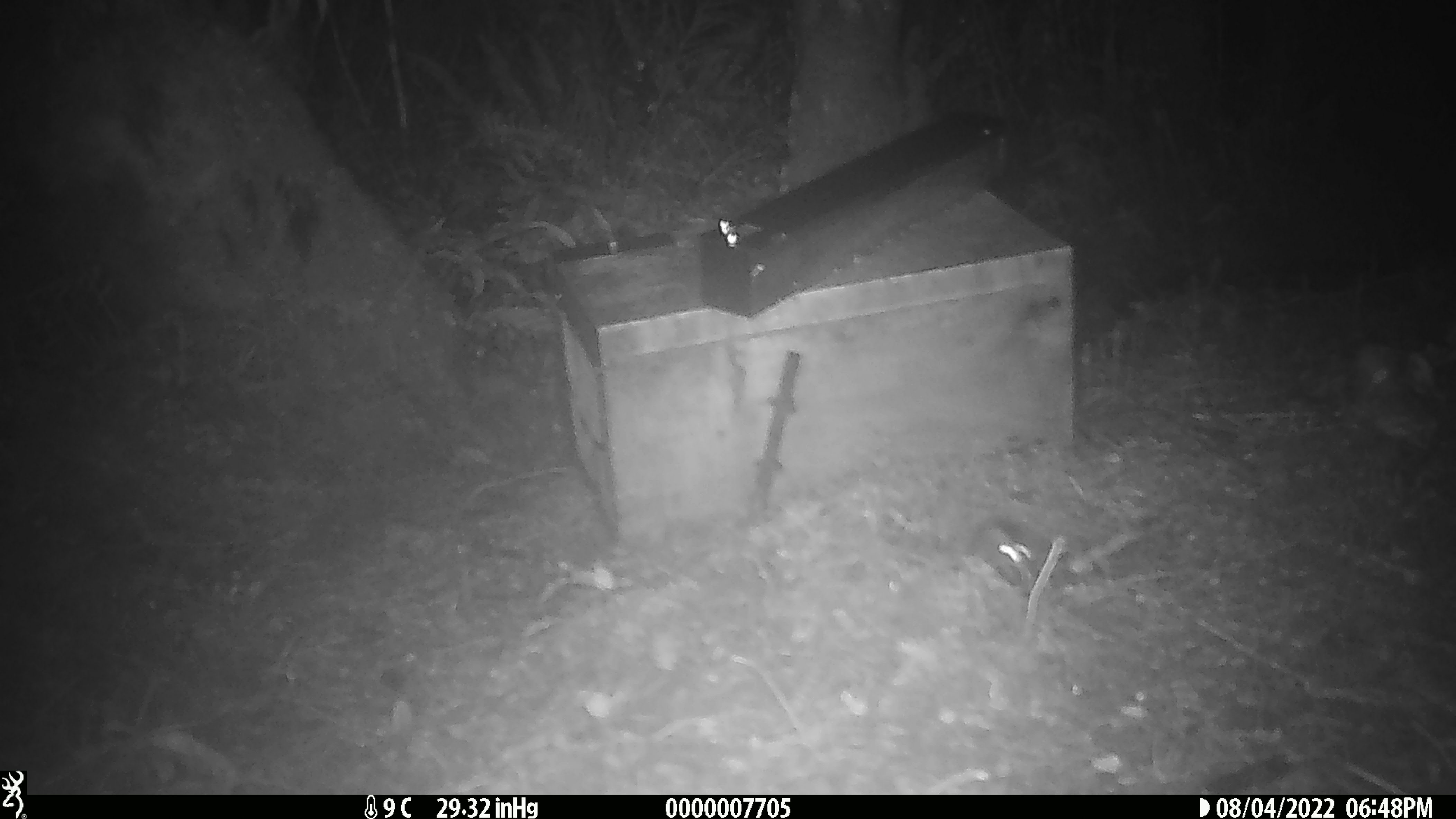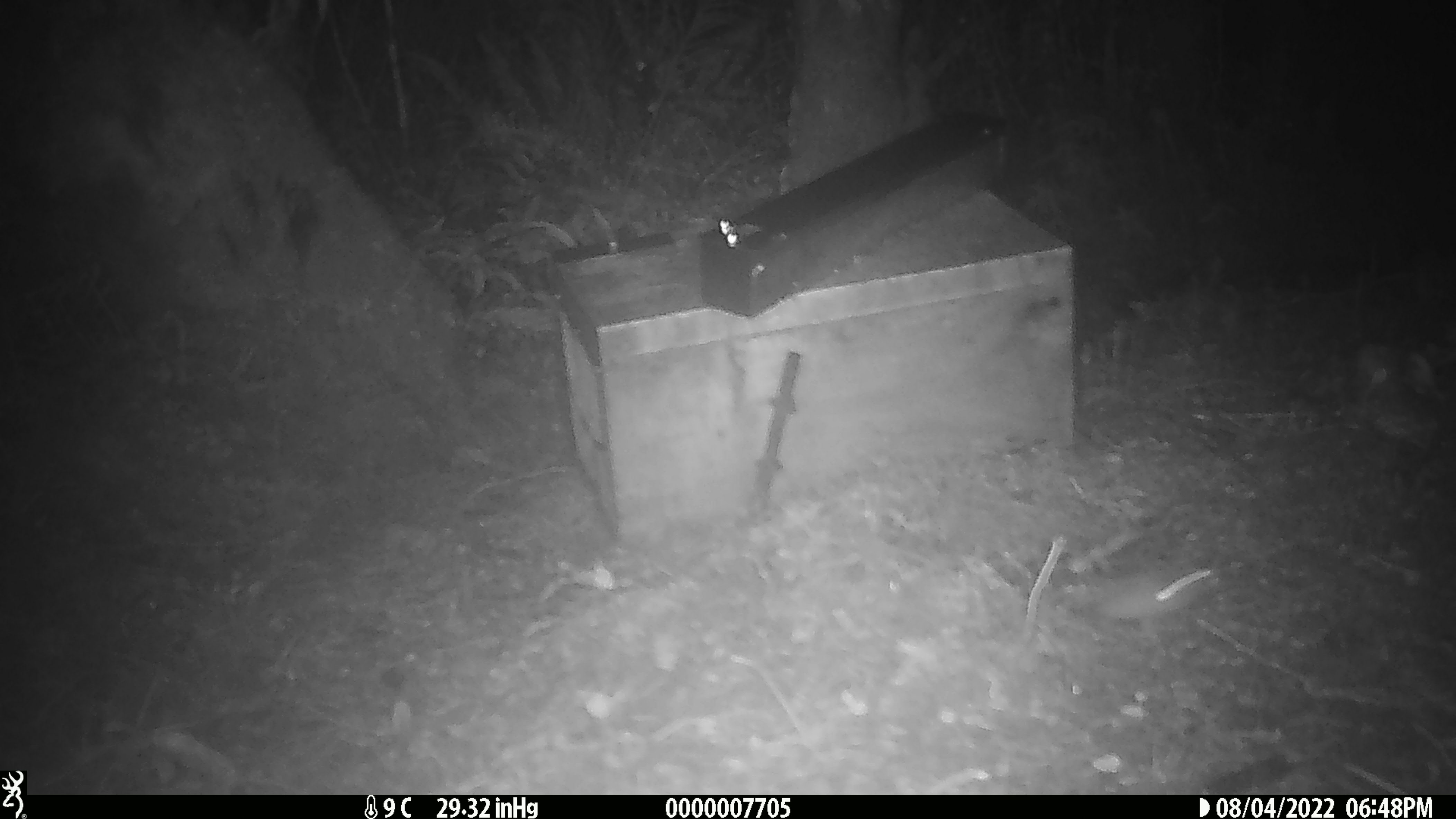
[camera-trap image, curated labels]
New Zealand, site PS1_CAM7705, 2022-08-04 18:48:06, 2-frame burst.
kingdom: Animalia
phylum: Chordata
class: Mammalia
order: Rodentia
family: Muridae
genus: Mus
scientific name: Mus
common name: mouse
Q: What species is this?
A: Mouse (Mus).